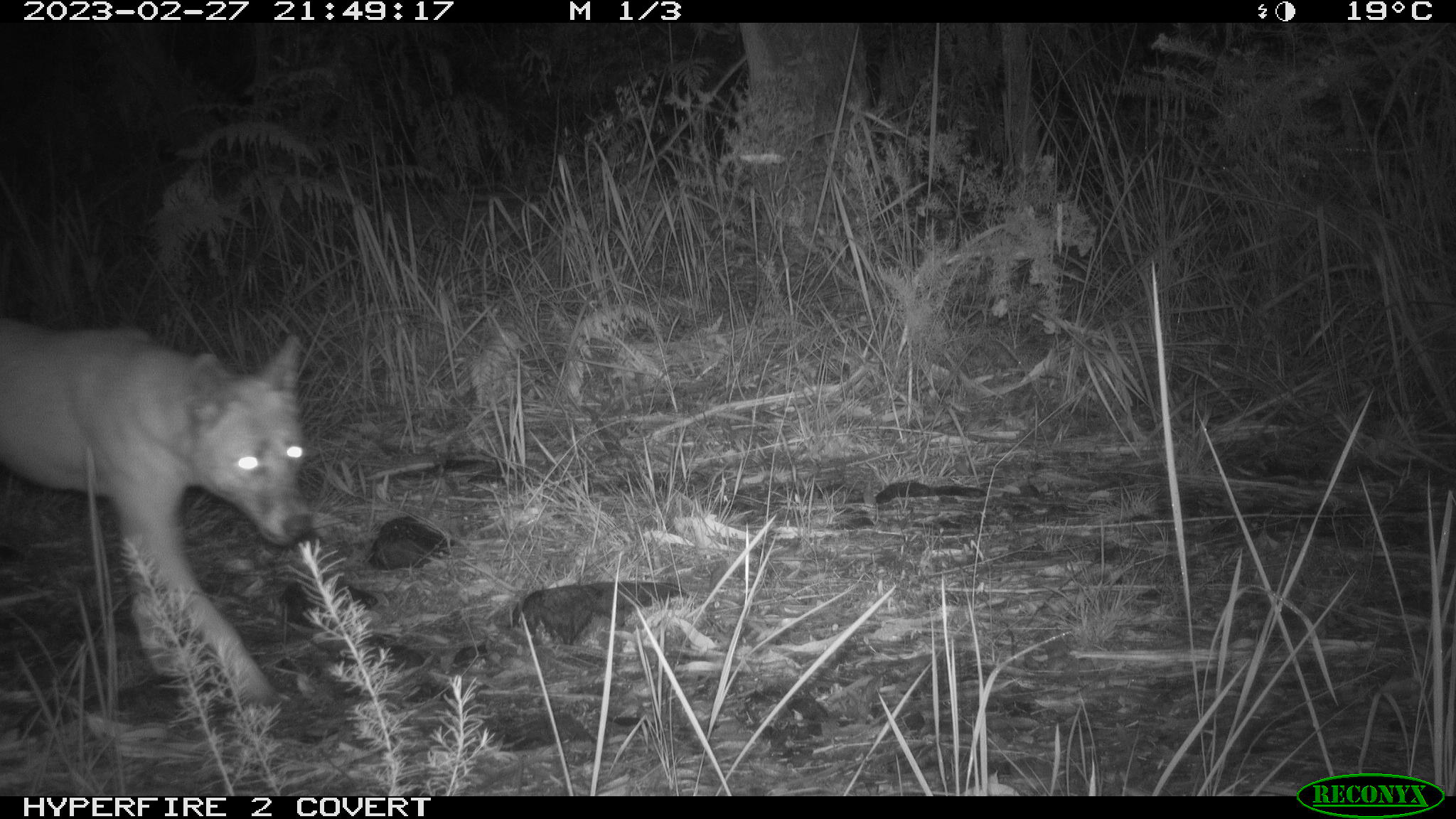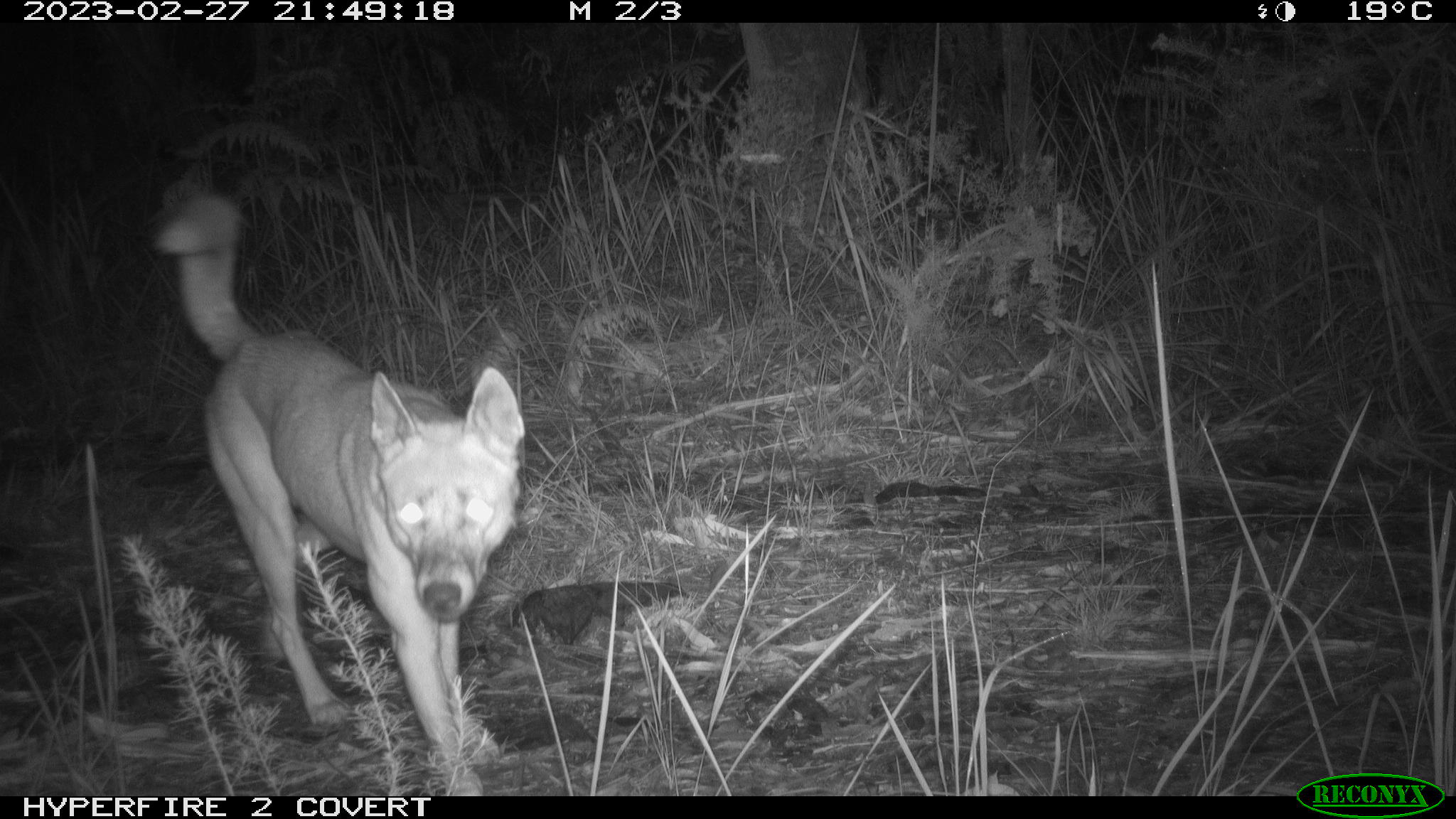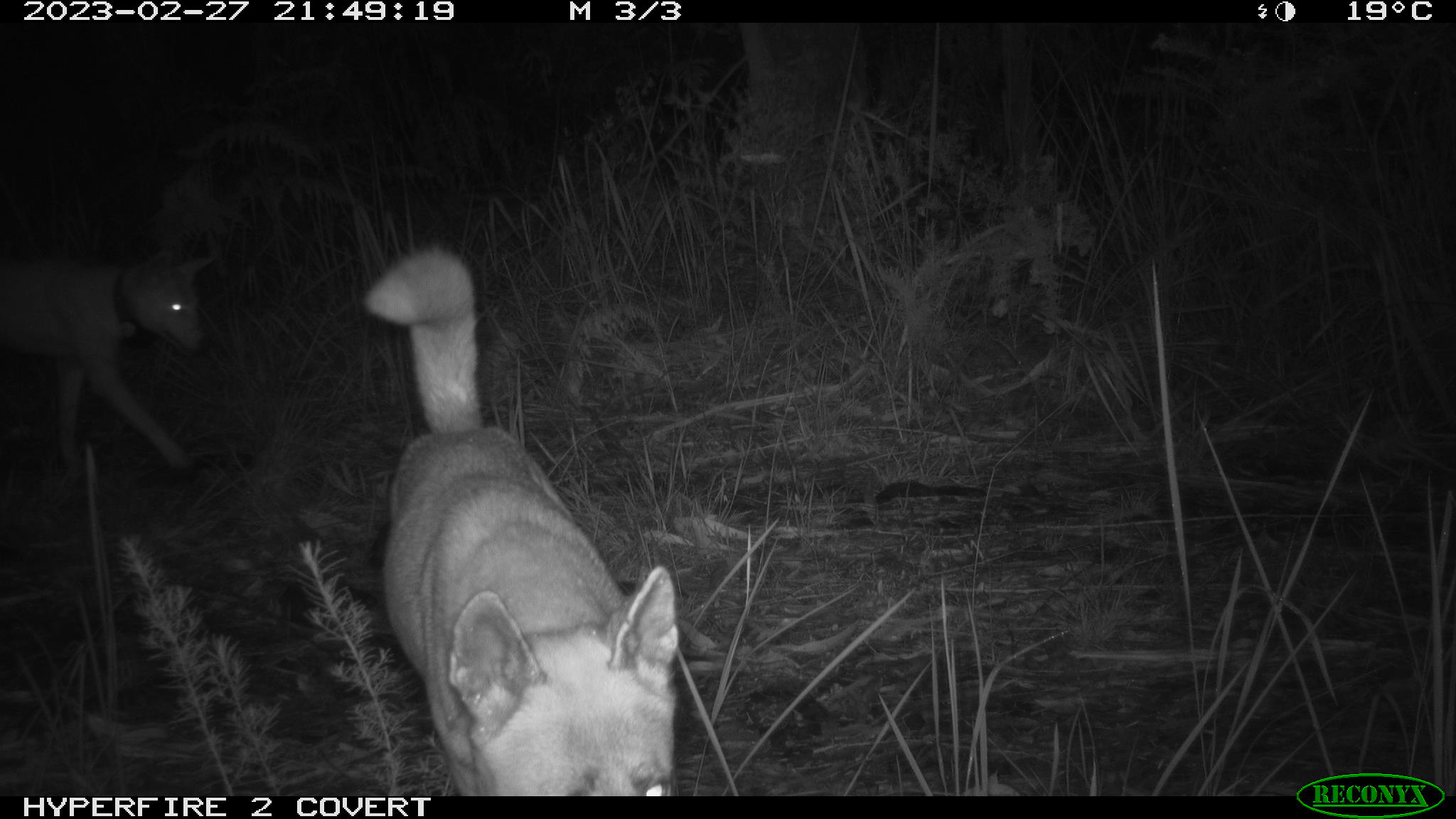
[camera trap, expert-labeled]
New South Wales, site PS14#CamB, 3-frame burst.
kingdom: Animalia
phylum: Chordata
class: Mammalia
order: Carnivora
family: Canidae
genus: Canis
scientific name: Canis familiaris dingo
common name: dingo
Dingo (Canis familiaris dingo).